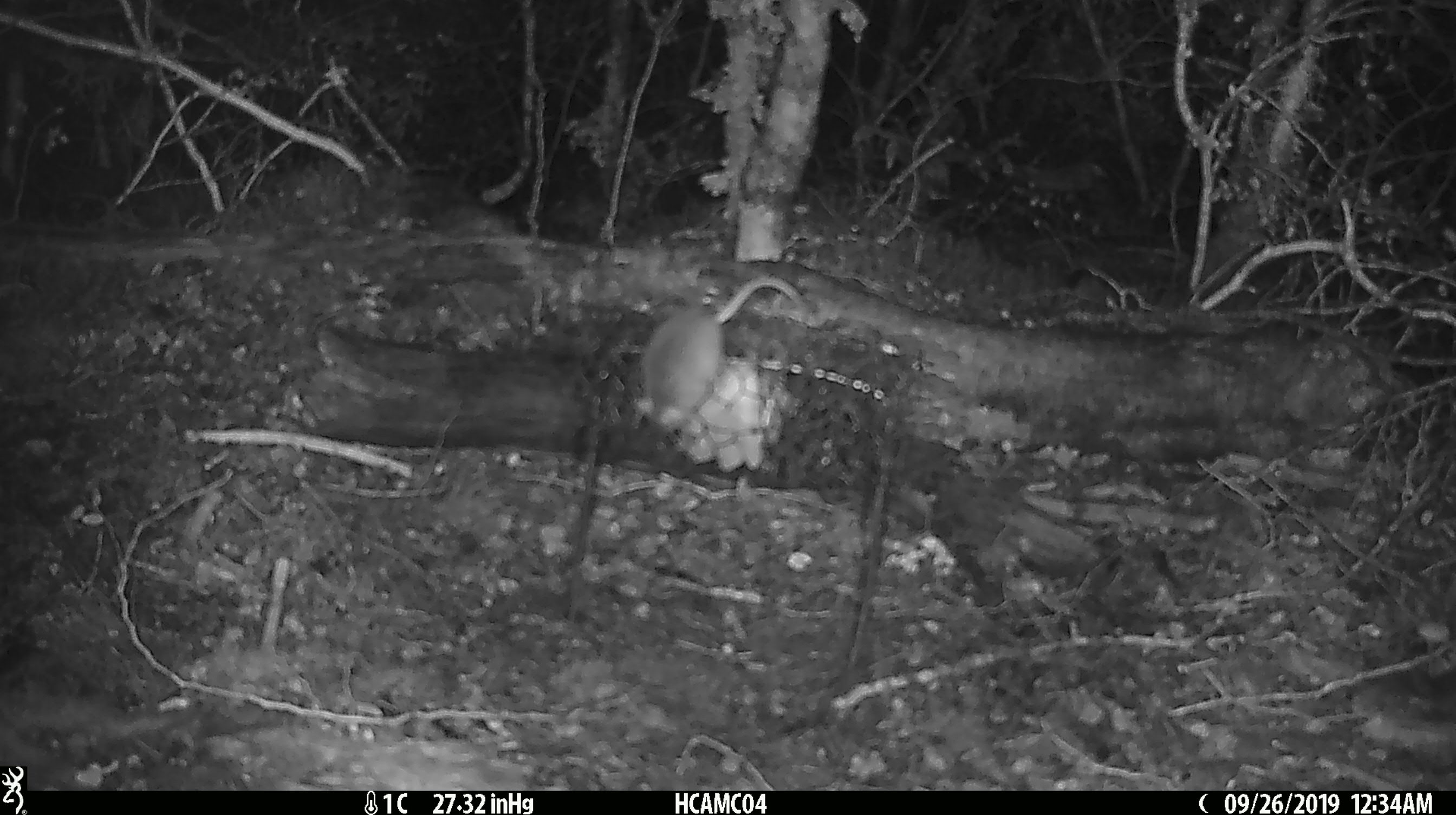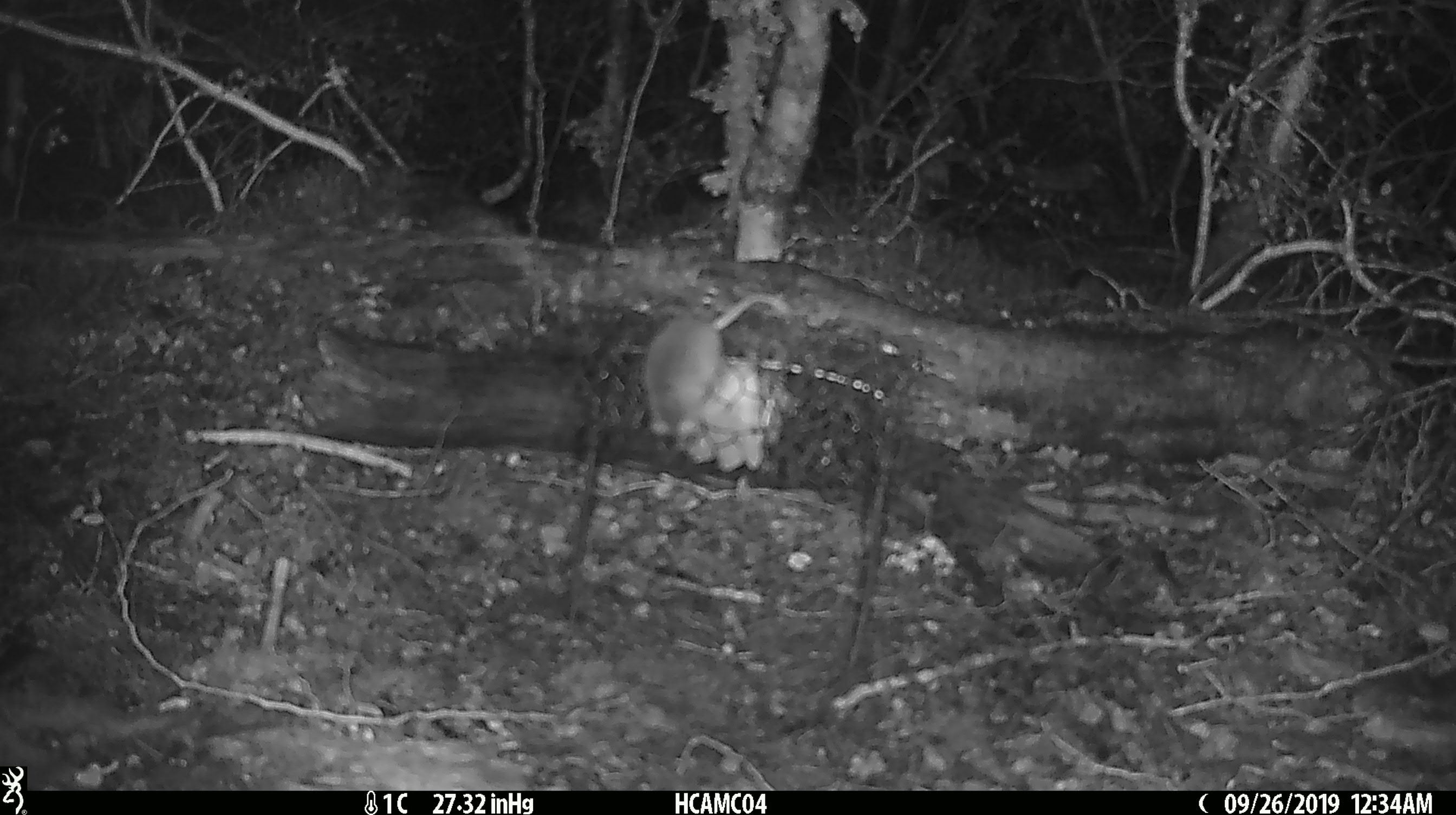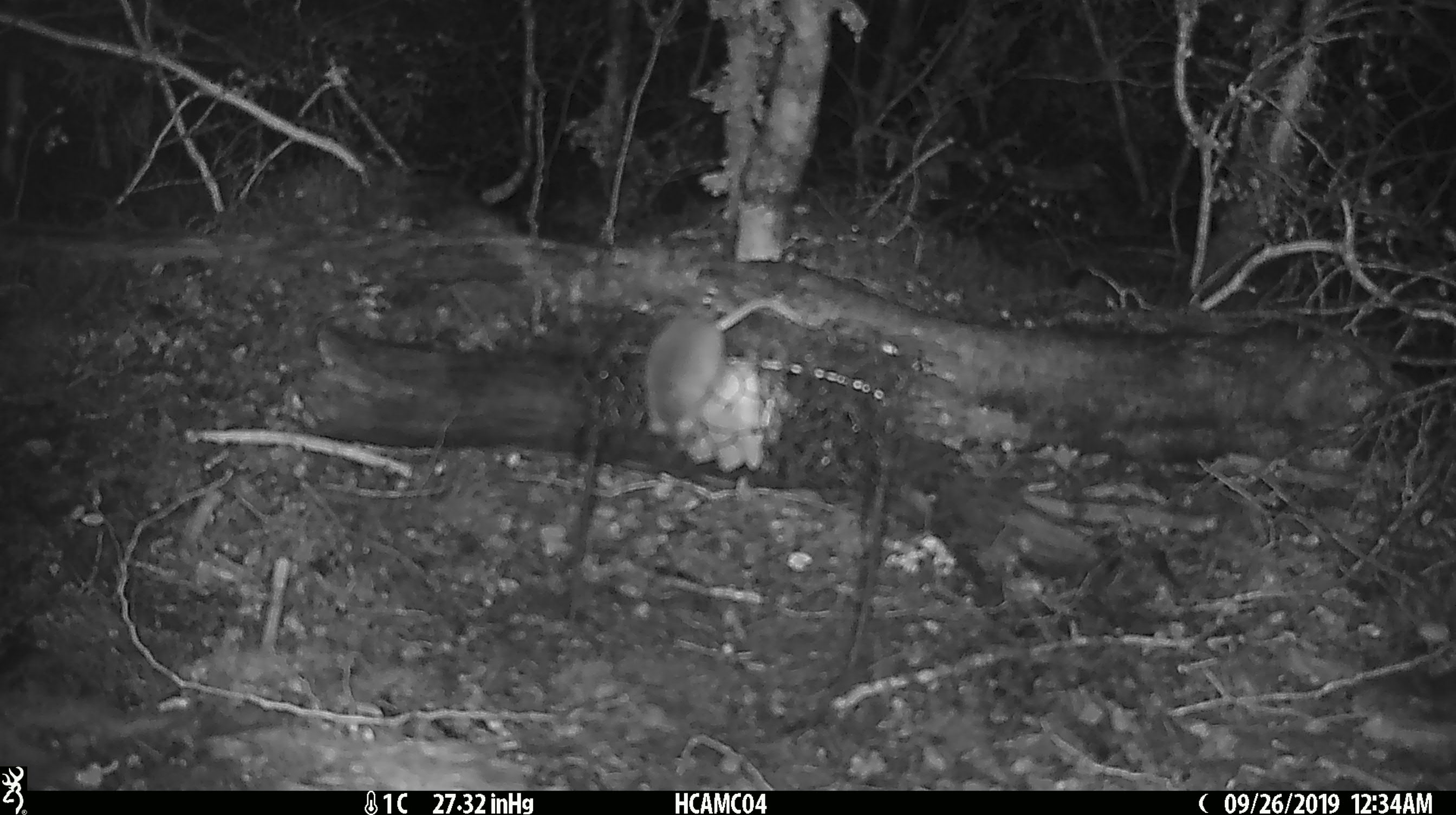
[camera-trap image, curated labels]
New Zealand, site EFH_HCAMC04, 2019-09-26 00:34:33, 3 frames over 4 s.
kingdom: Animalia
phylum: Chordata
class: Mammalia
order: Rodentia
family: Muridae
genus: Mus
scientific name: Mus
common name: mouse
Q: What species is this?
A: Mouse (Mus).